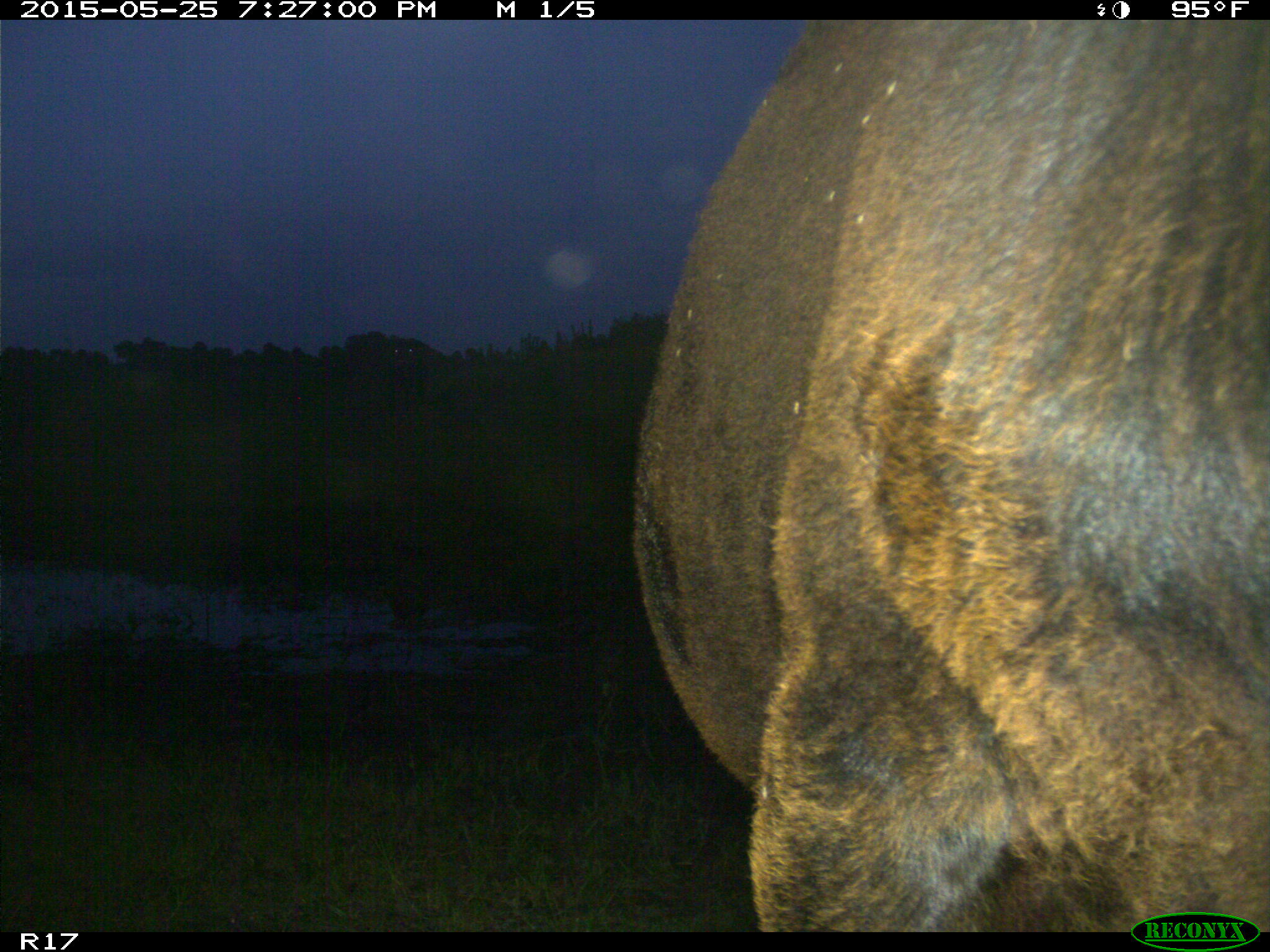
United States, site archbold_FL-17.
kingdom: Animalia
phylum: Chordata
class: Mammalia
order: Artiodactyla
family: Bovidae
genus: Bos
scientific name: Bos taurus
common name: domestic cow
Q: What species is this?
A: Bos taurus (domestic cow).